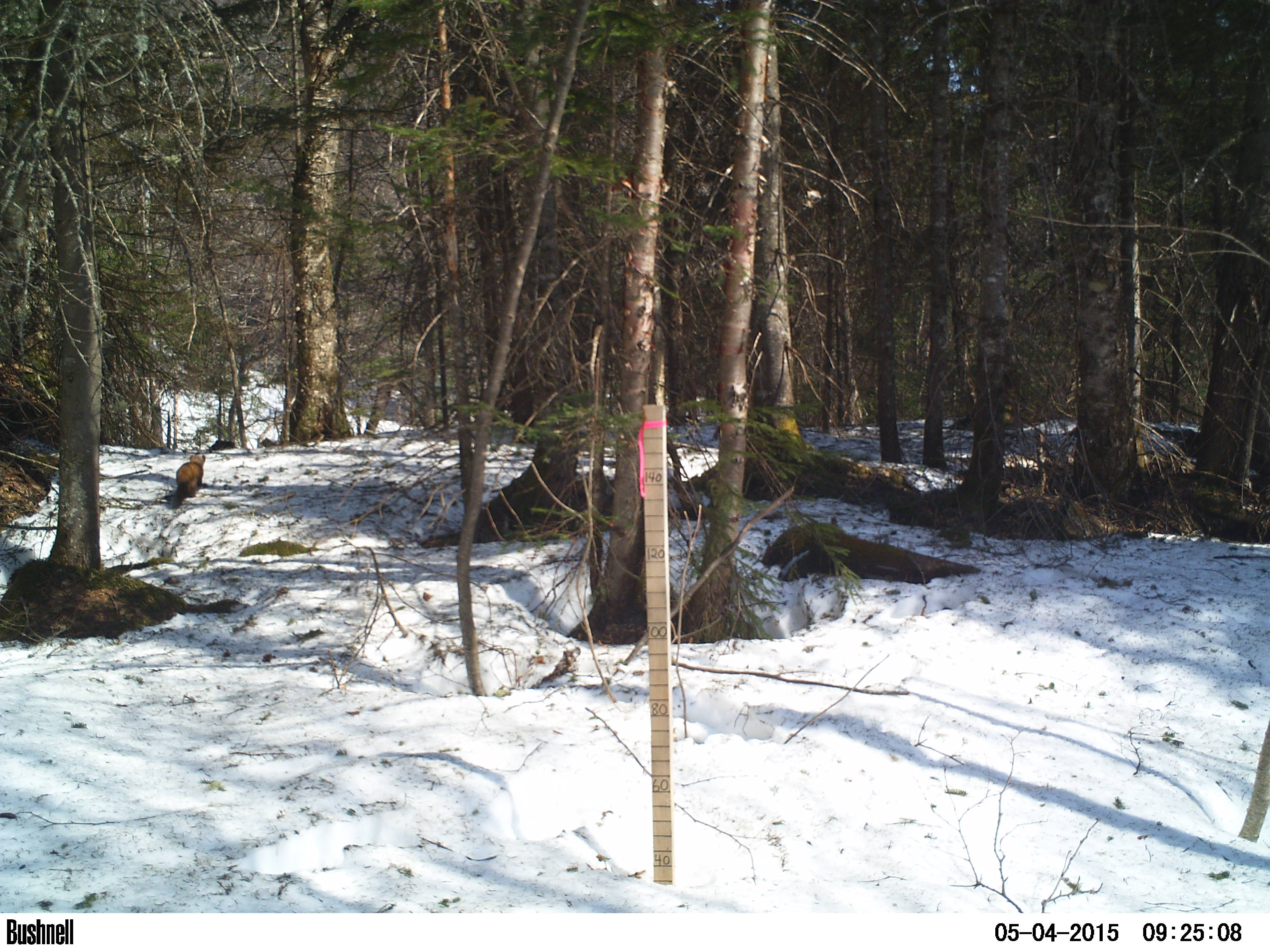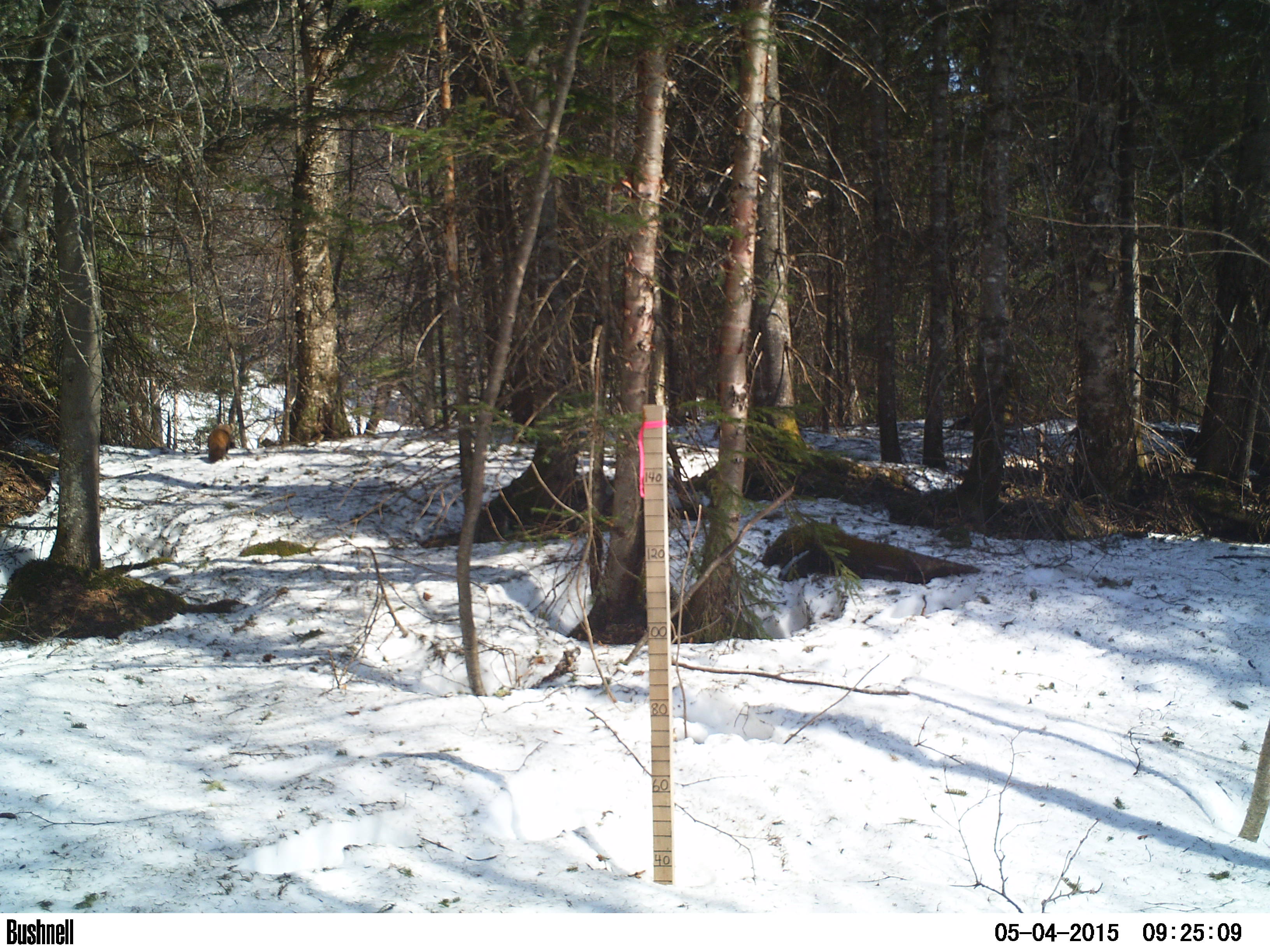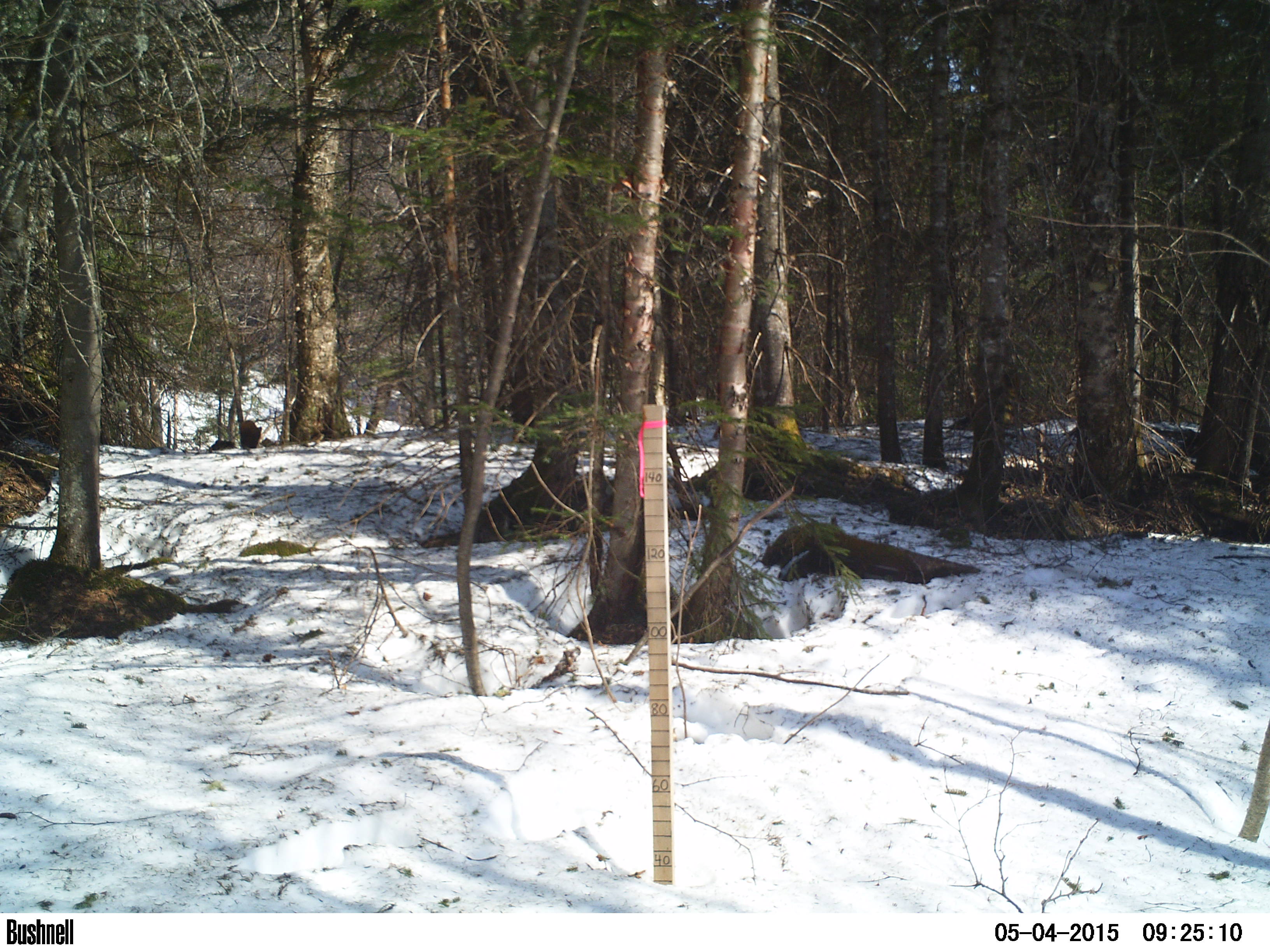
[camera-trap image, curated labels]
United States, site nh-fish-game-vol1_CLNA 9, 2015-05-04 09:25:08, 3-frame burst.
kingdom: Animalia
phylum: Chordata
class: Mammalia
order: Carnivora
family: Mustelidae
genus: Martes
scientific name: Martes americana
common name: american marten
American marten (Martes americana).